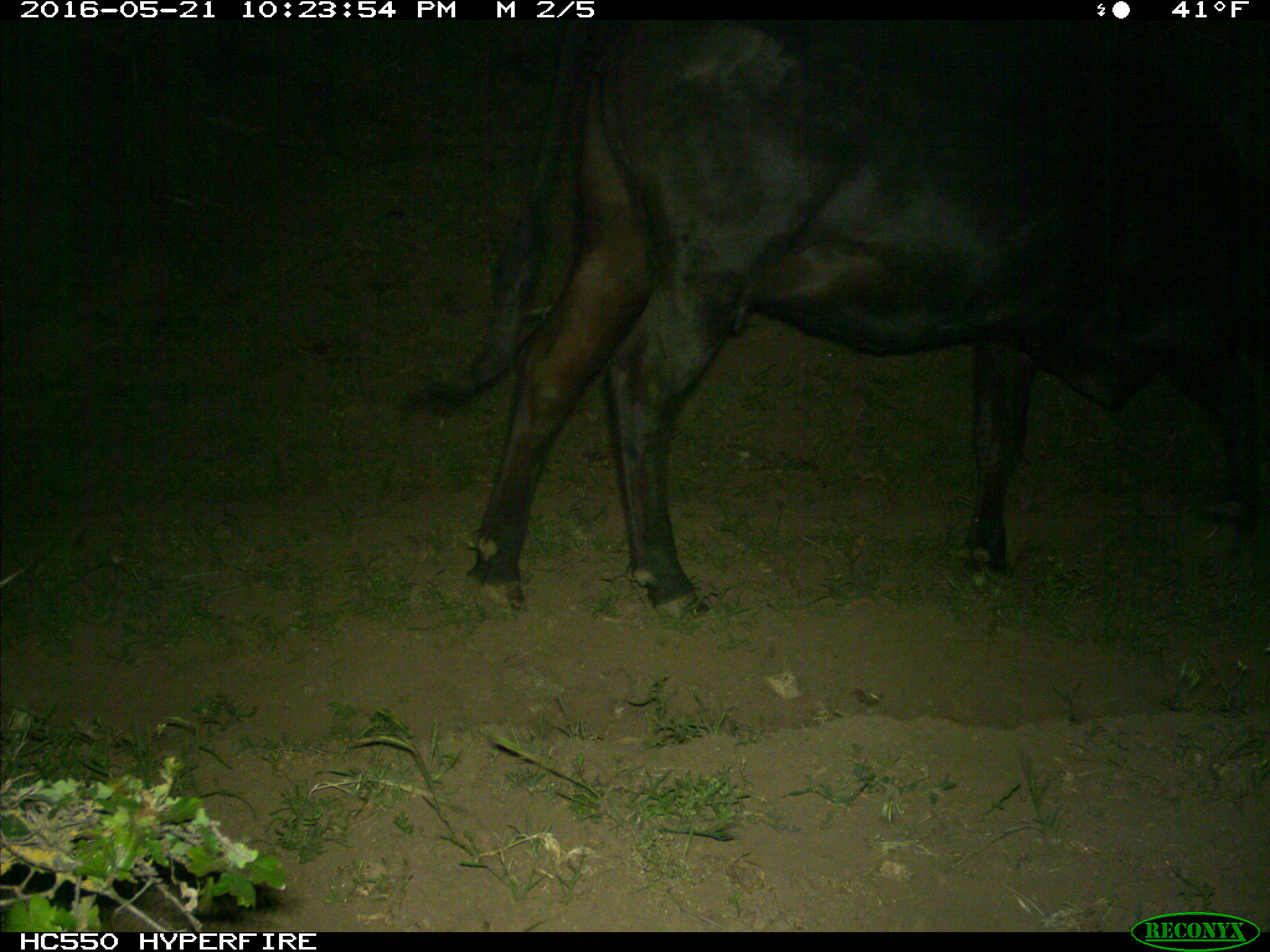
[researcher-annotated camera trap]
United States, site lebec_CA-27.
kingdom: Animalia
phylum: Chordata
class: Mammalia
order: Artiodactyla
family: Bovidae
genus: Bos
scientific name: Bos taurus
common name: domestic cow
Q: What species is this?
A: Bos taurus (domestic cow).